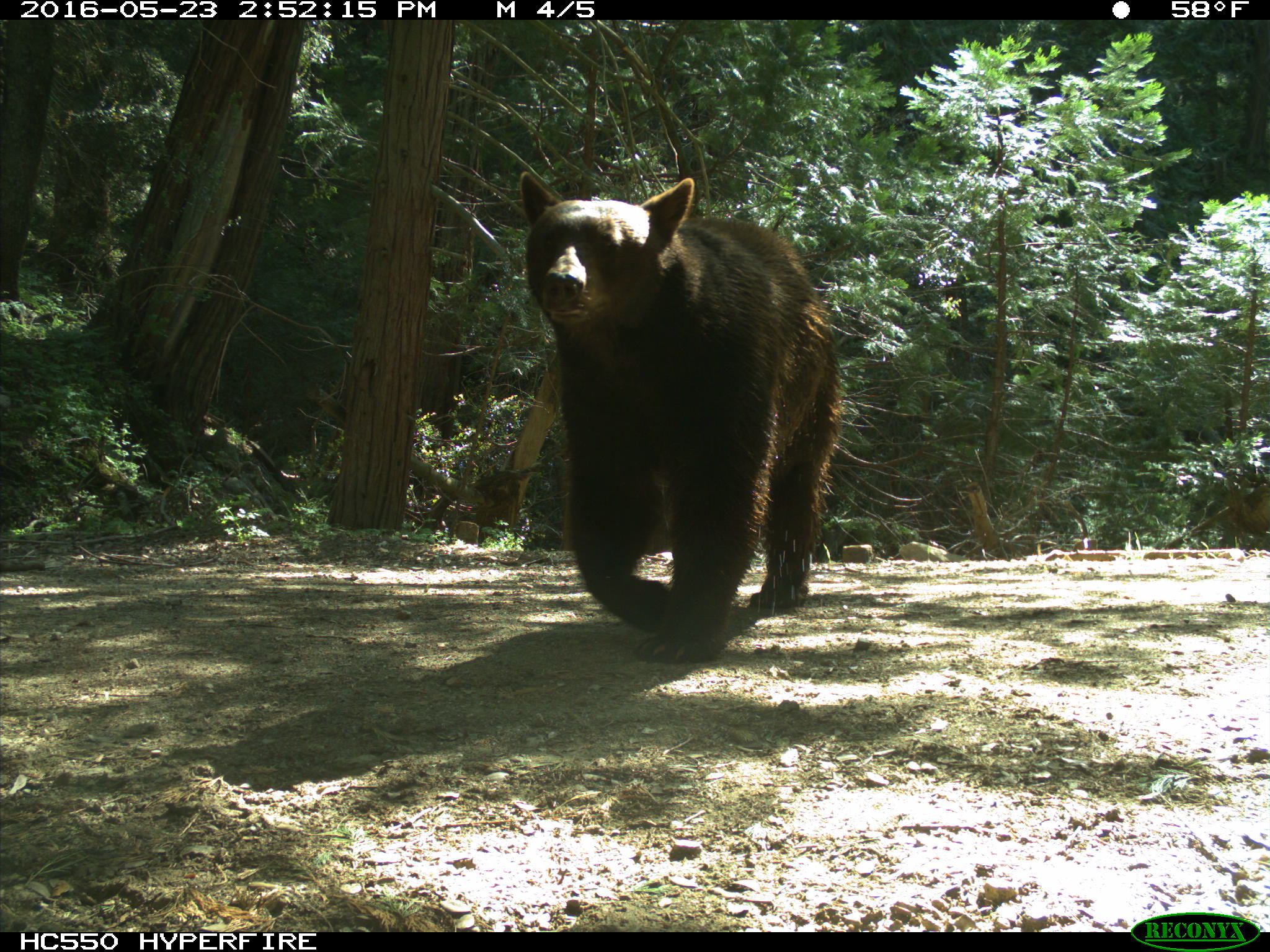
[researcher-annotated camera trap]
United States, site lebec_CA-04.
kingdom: Animalia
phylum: Chordata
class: Mammalia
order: Carnivora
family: Ursidae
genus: Ursus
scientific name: Ursus americanus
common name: american black bear